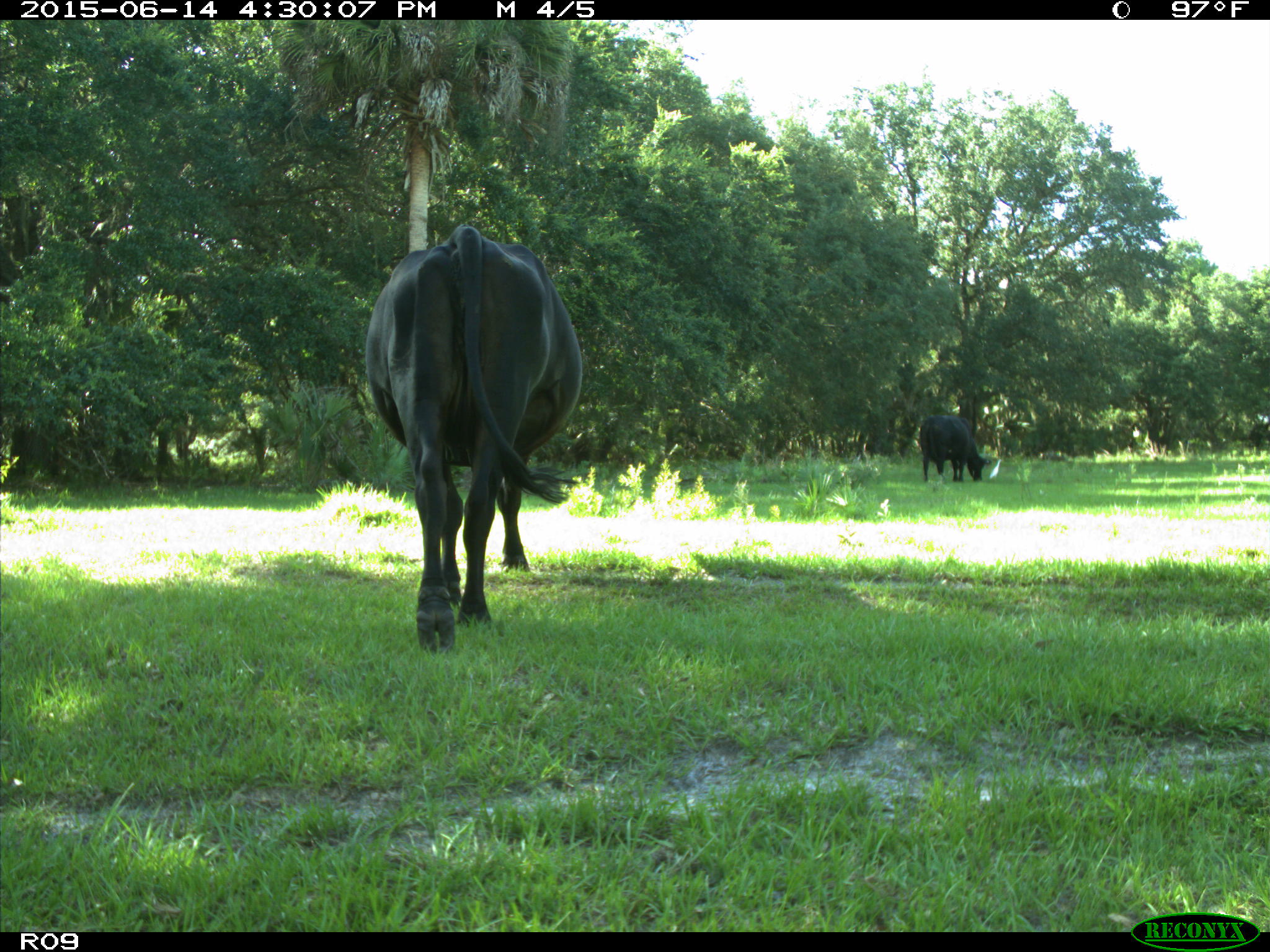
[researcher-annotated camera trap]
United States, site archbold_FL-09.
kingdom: Animalia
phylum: Chordata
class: Mammalia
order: Artiodactyla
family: Bovidae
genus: Bos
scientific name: Bos taurus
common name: domestic cow